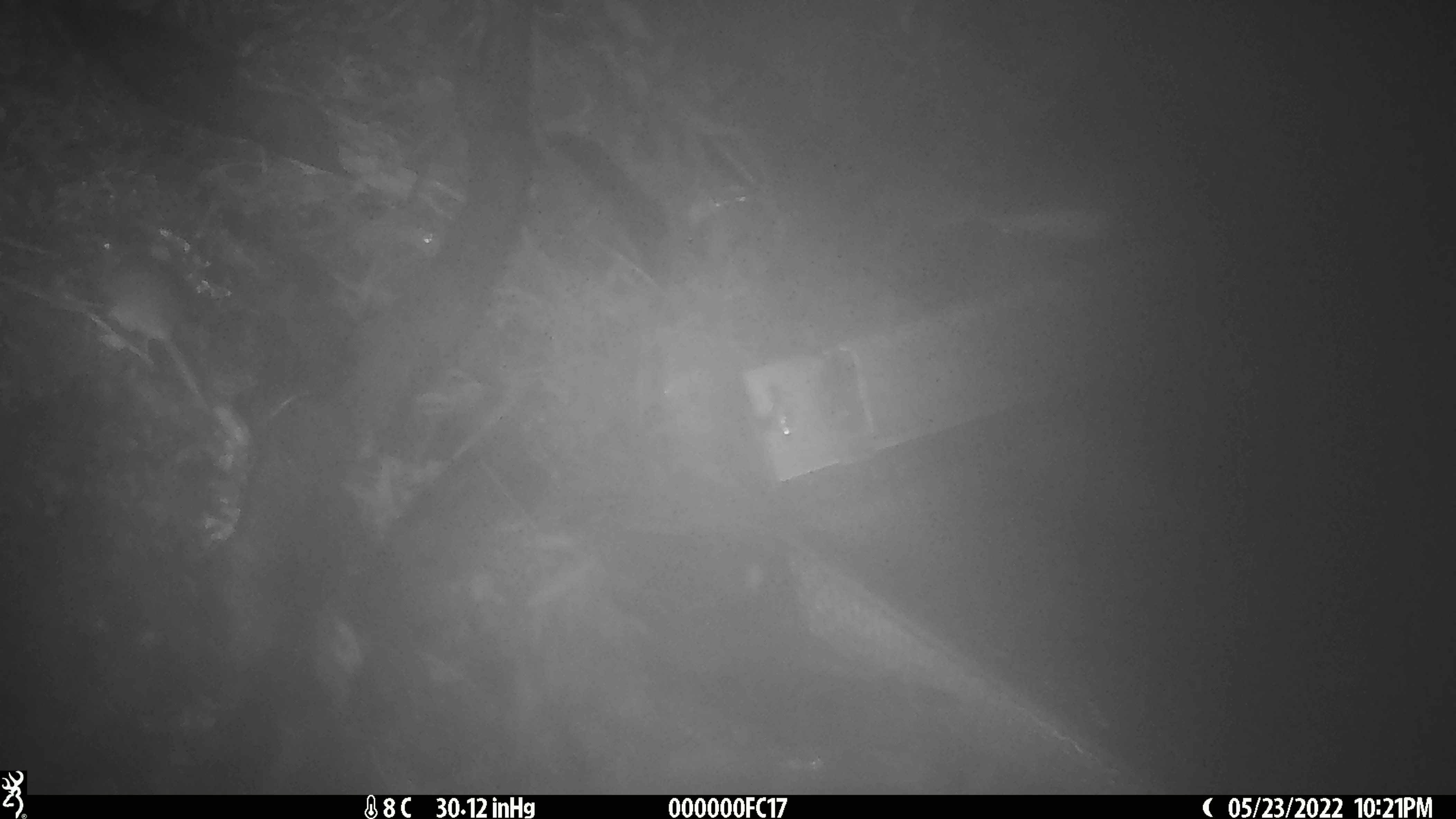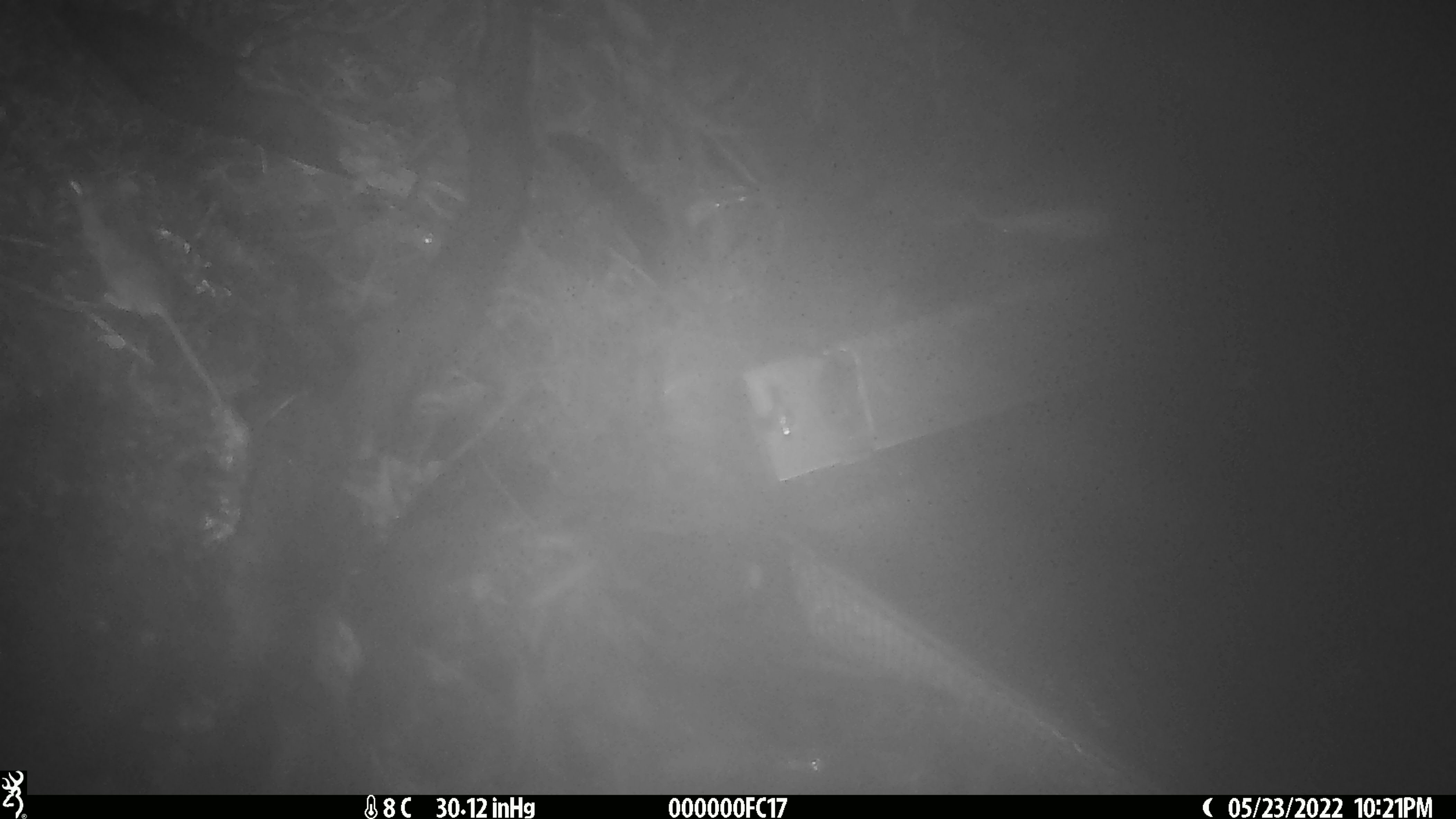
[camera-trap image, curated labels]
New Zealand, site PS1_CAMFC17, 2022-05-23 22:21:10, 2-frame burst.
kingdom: Animalia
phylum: Chordata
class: Mammalia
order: Rodentia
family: Muridae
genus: Mus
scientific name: Mus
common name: mouse